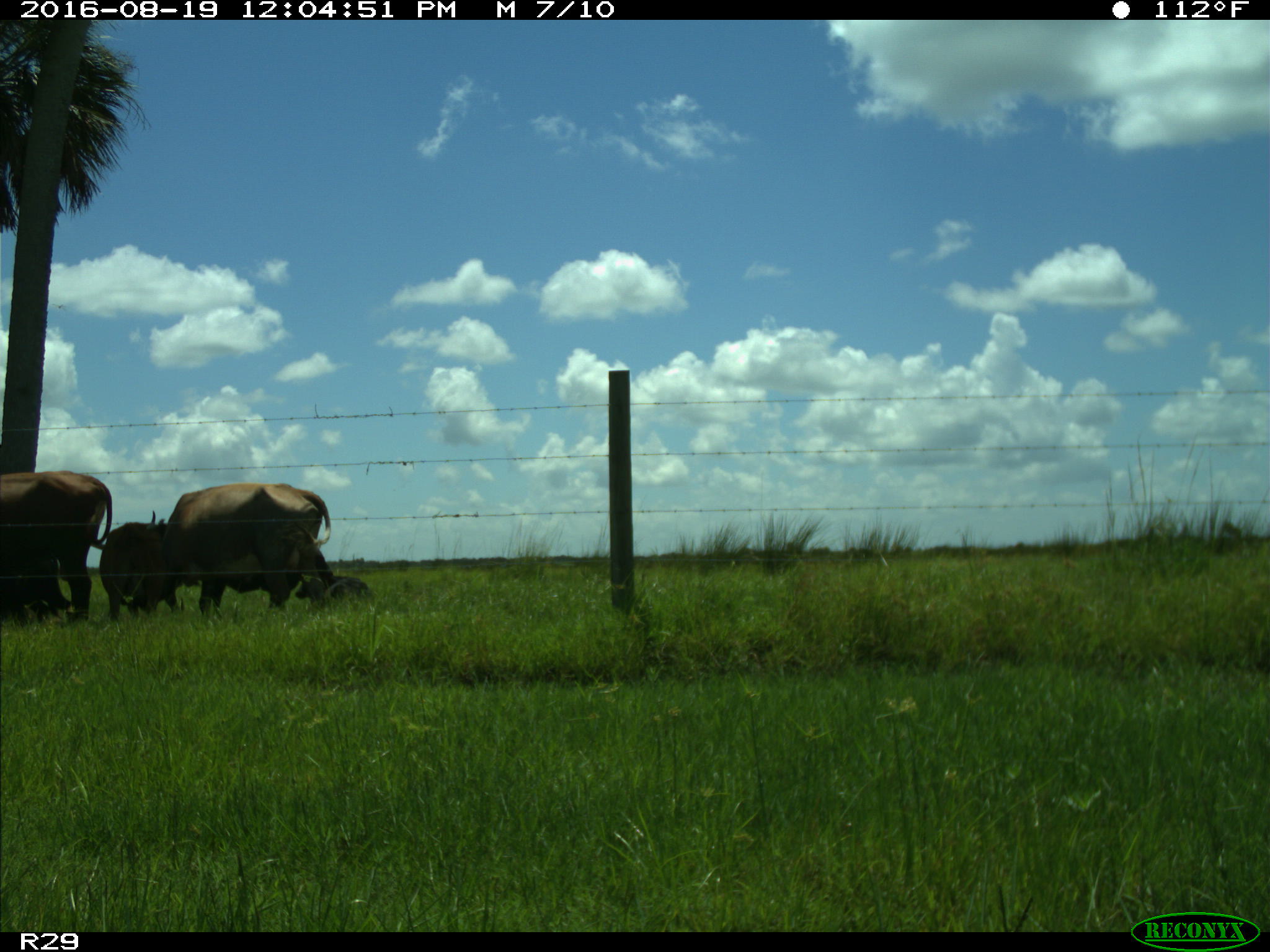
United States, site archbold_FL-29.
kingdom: Animalia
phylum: Chordata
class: Mammalia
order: Artiodactyla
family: Bovidae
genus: Bos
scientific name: Bos taurus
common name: domestic cow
Bos taurus (domestic cow).